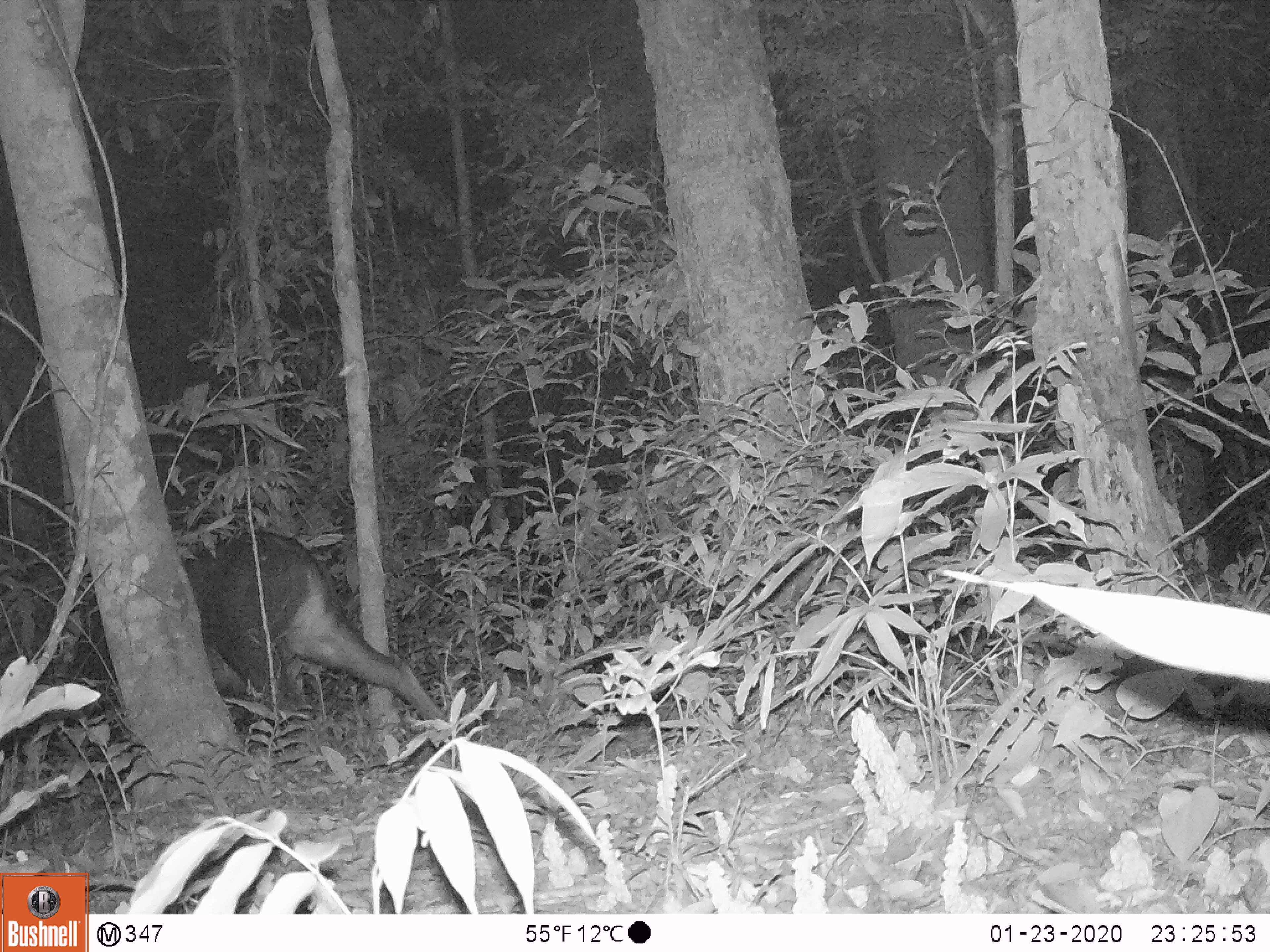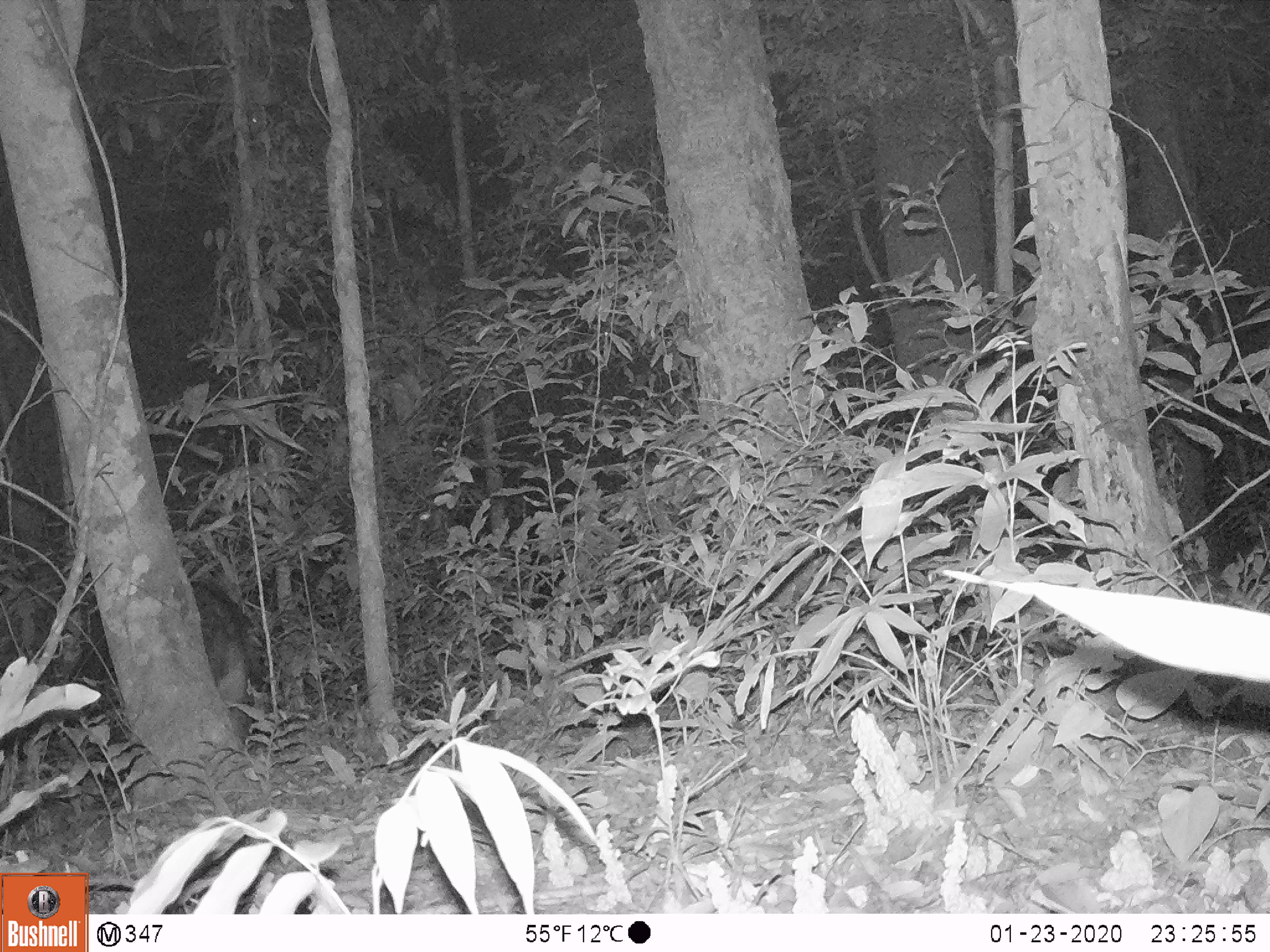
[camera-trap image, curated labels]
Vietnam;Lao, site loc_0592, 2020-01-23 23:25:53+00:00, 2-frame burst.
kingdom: Animalia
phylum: Chordata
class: Mammalia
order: Artiodactyla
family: Bovidae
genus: Capricornis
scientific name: Capricornis sumatraensis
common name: chinese serow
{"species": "chinese serow (Capricornis sumatraensis)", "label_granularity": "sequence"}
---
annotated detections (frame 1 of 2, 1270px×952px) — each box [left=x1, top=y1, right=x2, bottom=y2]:
chinese serow: [left=65, top=528, right=449, bottom=720]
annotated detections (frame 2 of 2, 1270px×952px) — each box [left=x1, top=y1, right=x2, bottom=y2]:
chinese serow: [left=88, top=576, right=264, bottom=733]